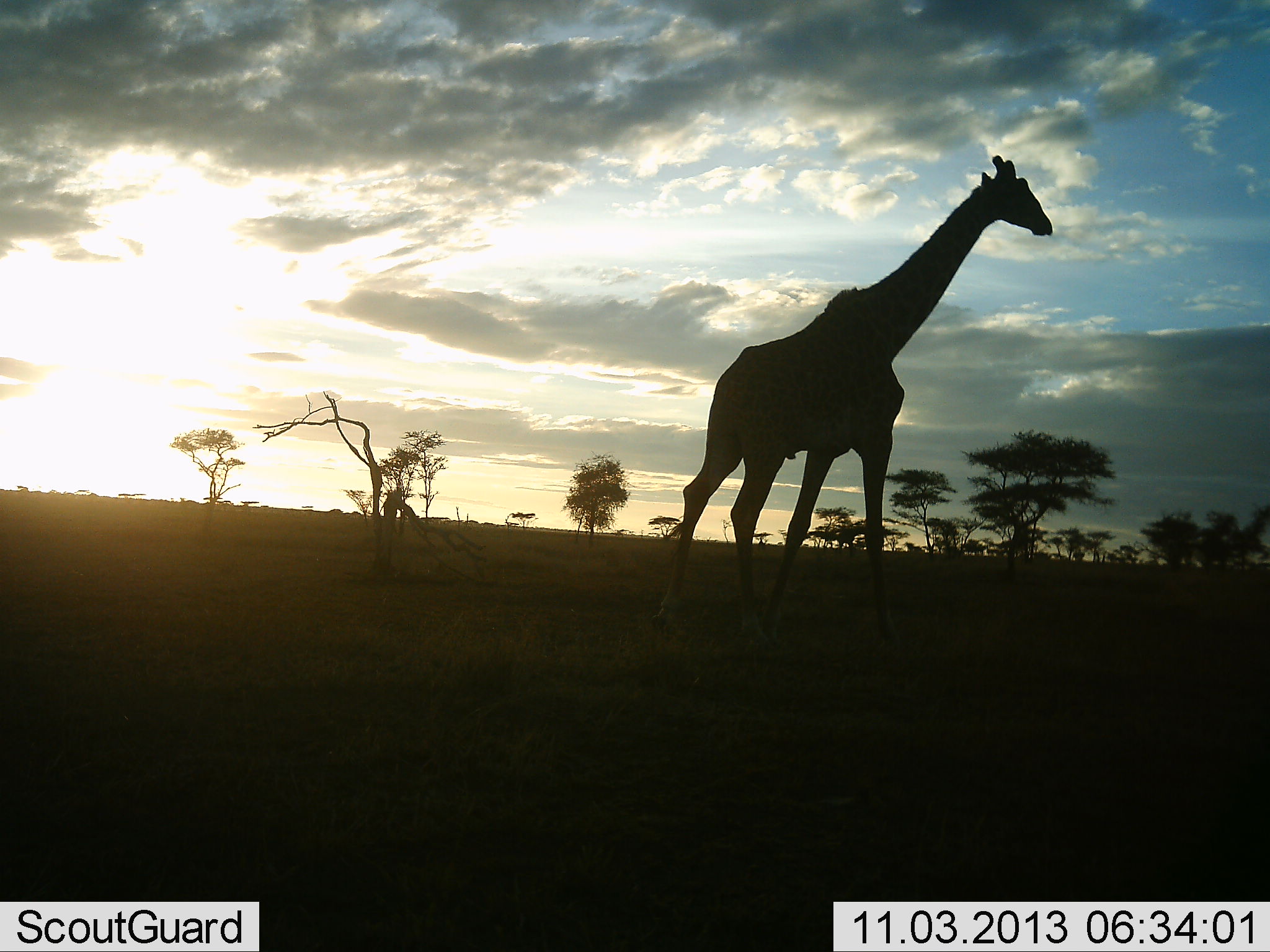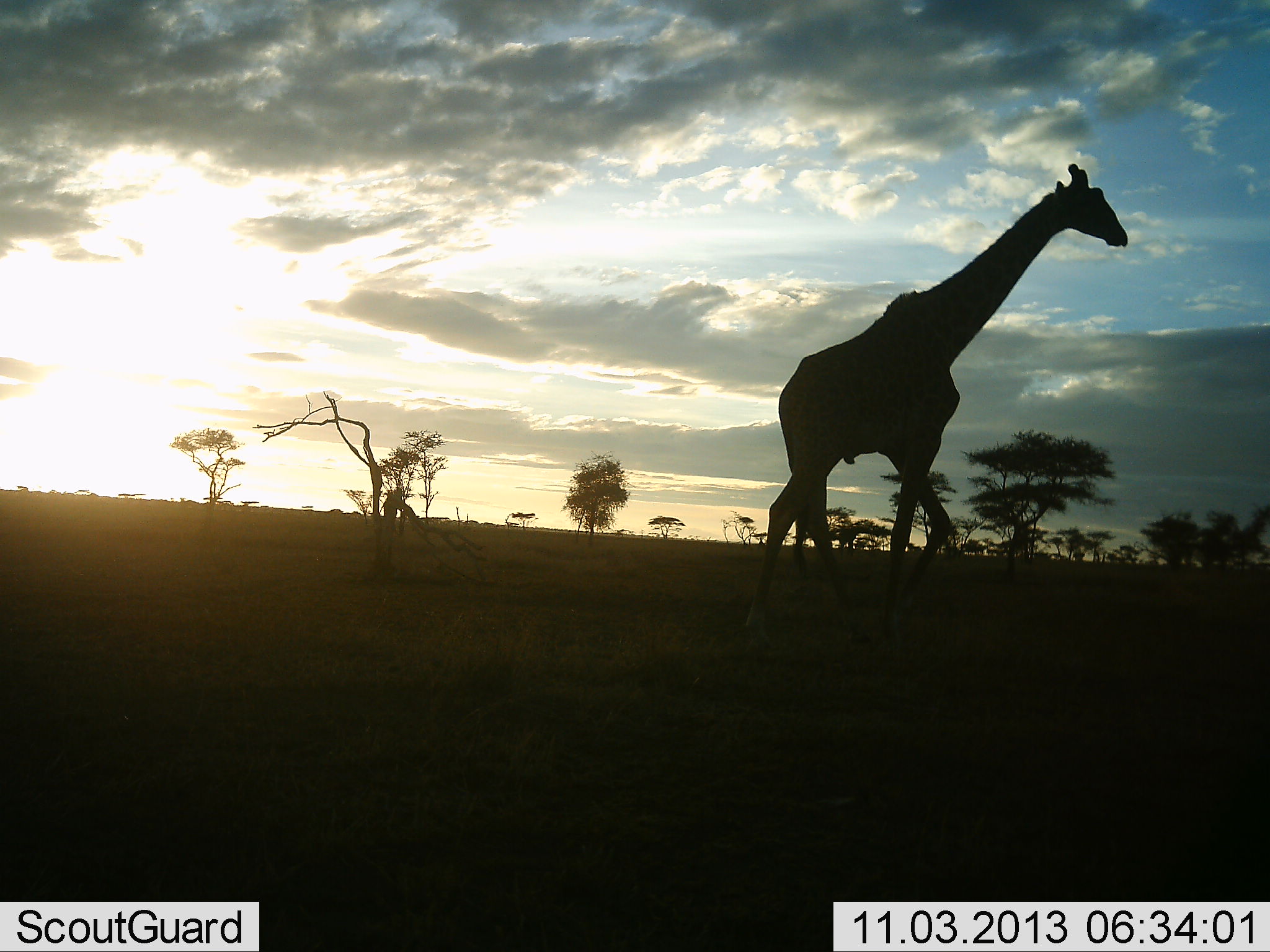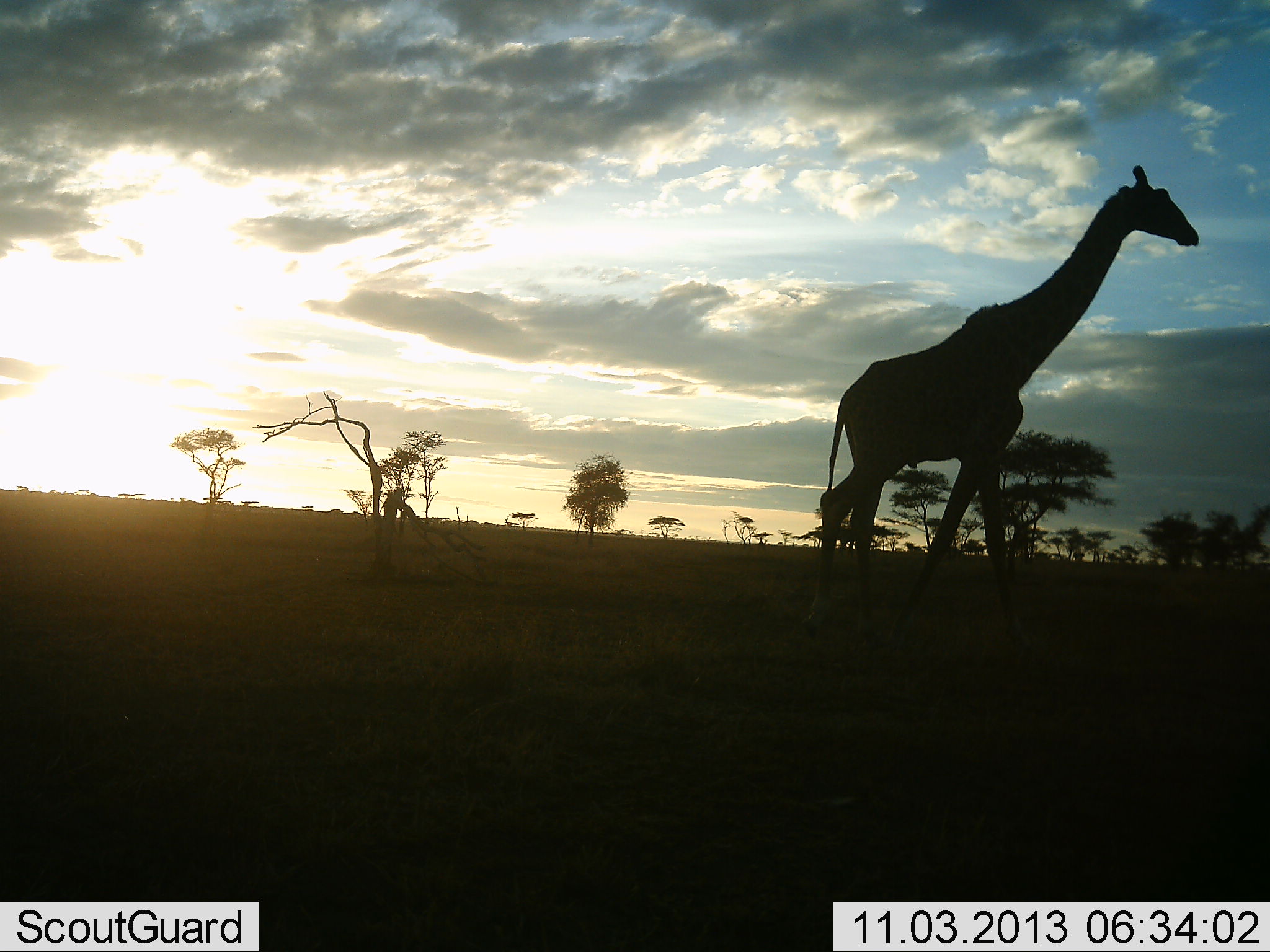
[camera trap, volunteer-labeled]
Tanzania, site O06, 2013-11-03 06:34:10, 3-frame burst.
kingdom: Animalia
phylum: Chordata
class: Mammalia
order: Artiodactyla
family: Giraffidae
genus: Giraffa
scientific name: Giraffa camelopardalis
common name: giraffe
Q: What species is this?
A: Giraffe (Giraffa camelopardalis).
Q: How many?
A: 1.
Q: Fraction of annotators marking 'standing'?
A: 3%.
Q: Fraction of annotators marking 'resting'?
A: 0%.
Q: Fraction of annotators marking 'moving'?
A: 100%.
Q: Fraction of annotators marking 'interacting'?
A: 0%.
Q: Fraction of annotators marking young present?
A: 0%.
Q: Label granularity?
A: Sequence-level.